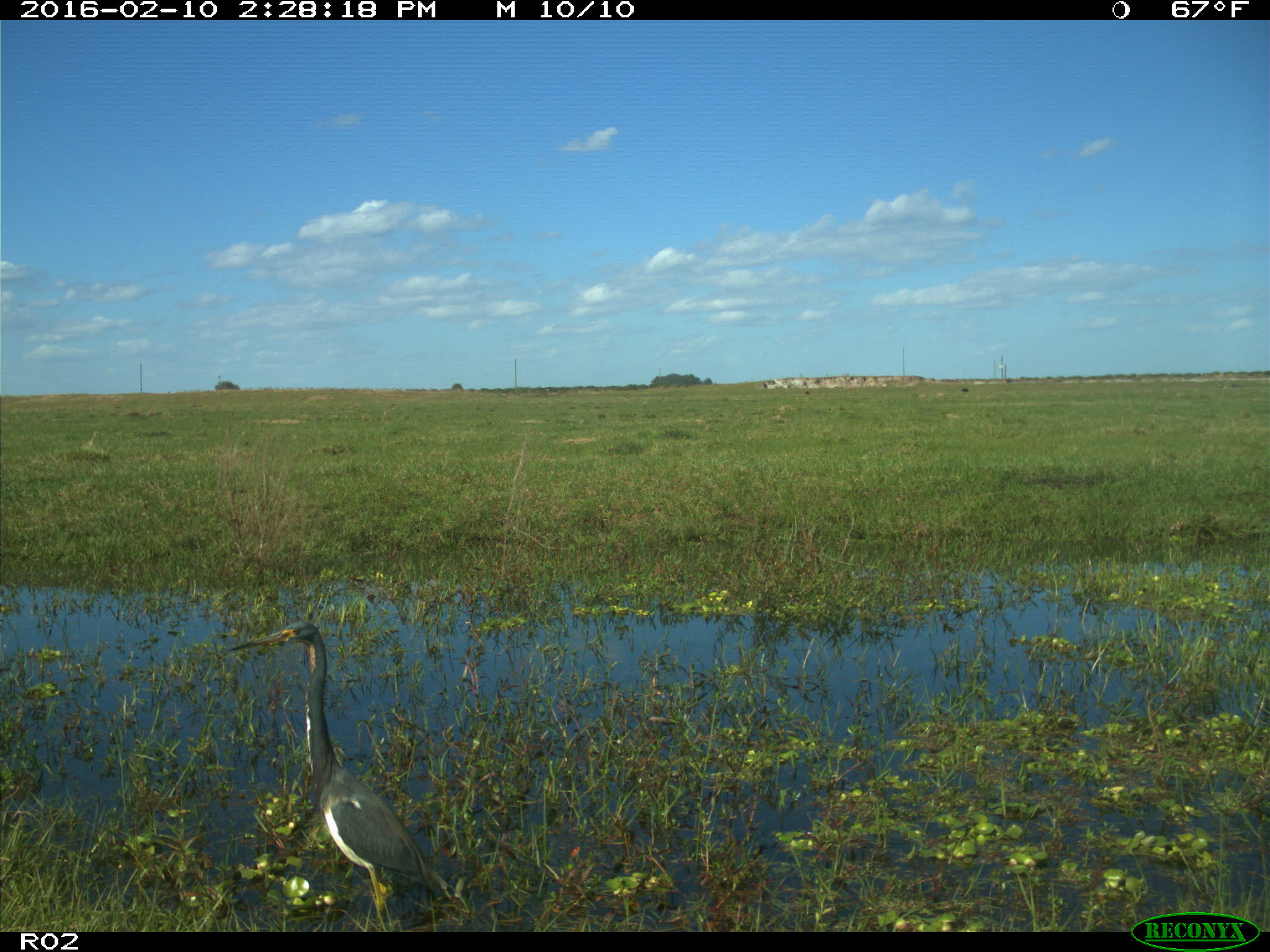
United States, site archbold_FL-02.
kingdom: Animalia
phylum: Chordata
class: Aves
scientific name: Aves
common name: birds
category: unidentified bird